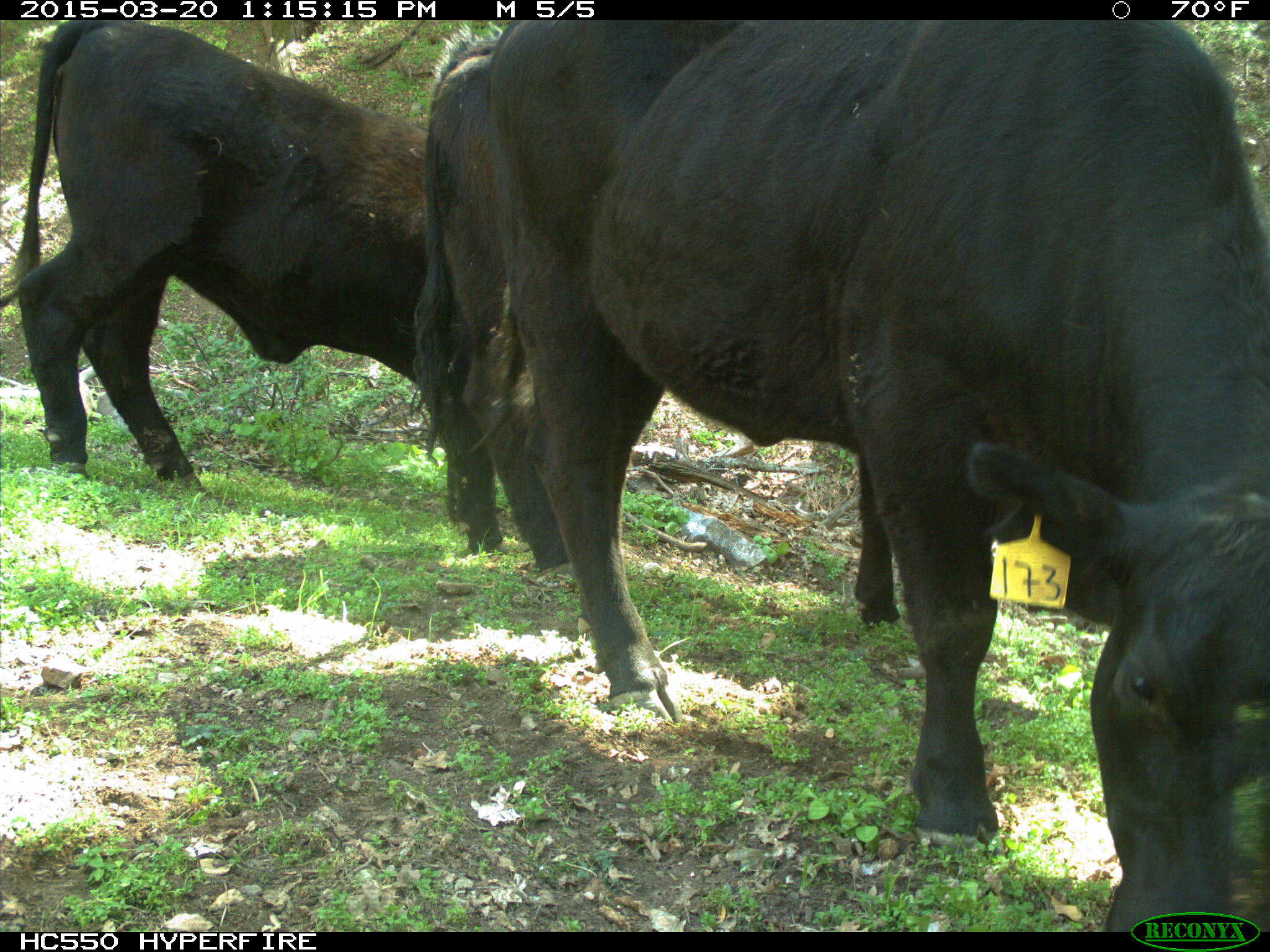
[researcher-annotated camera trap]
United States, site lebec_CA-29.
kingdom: Animalia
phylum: Chordata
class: Mammalia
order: Artiodactyla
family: Bovidae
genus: Bos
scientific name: Bos taurus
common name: domestic cow